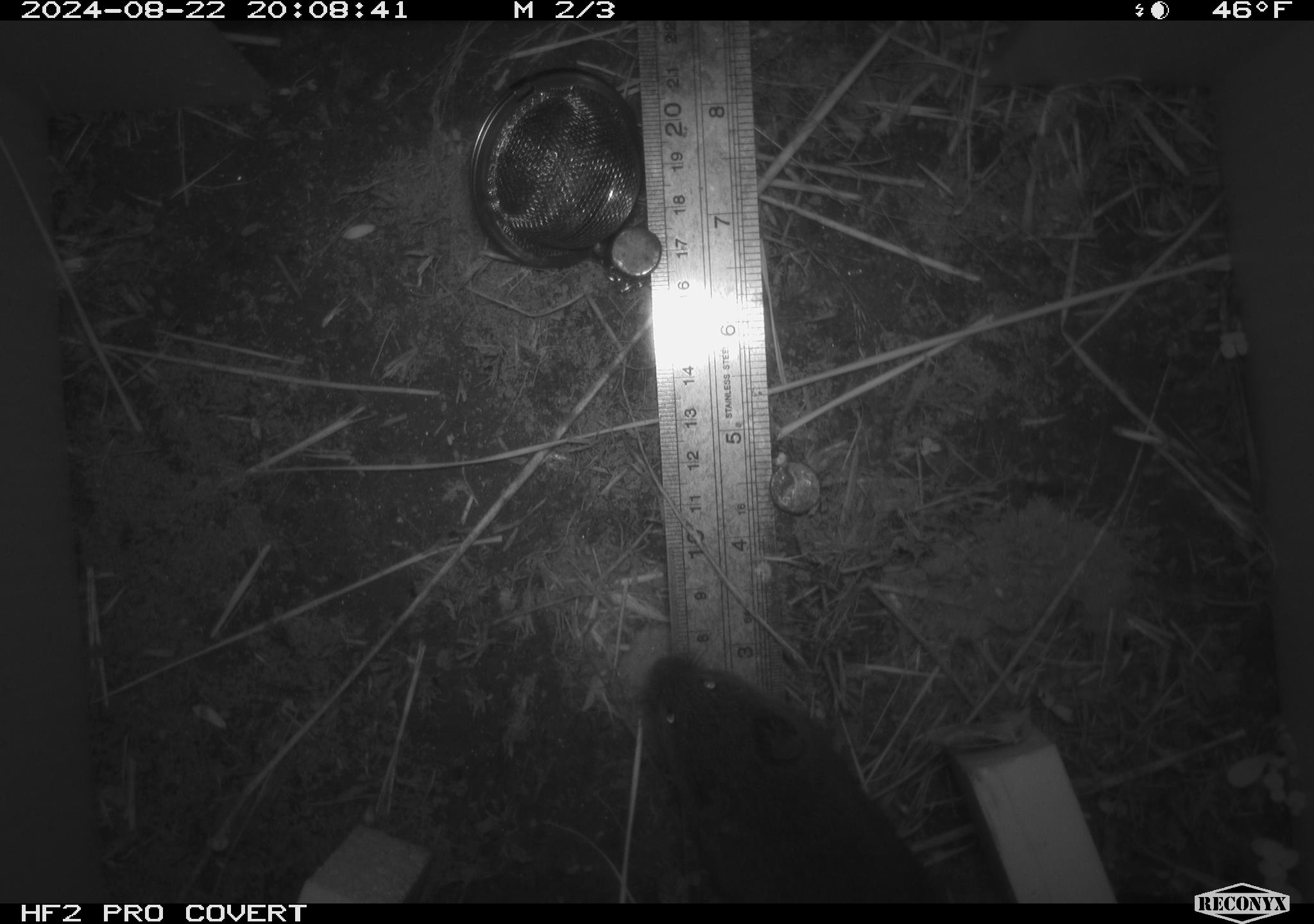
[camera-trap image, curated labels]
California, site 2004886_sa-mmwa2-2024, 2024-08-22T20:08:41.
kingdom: Animalia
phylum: Chordata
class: Mammalia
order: Rodentia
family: Cricetidae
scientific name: Arvicolinae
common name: voles, lemmings, and muskrats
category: arvicolinae subfamily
Arvicolinae subfamily (voles, lemmings, and muskrats) (Arvicolinae).